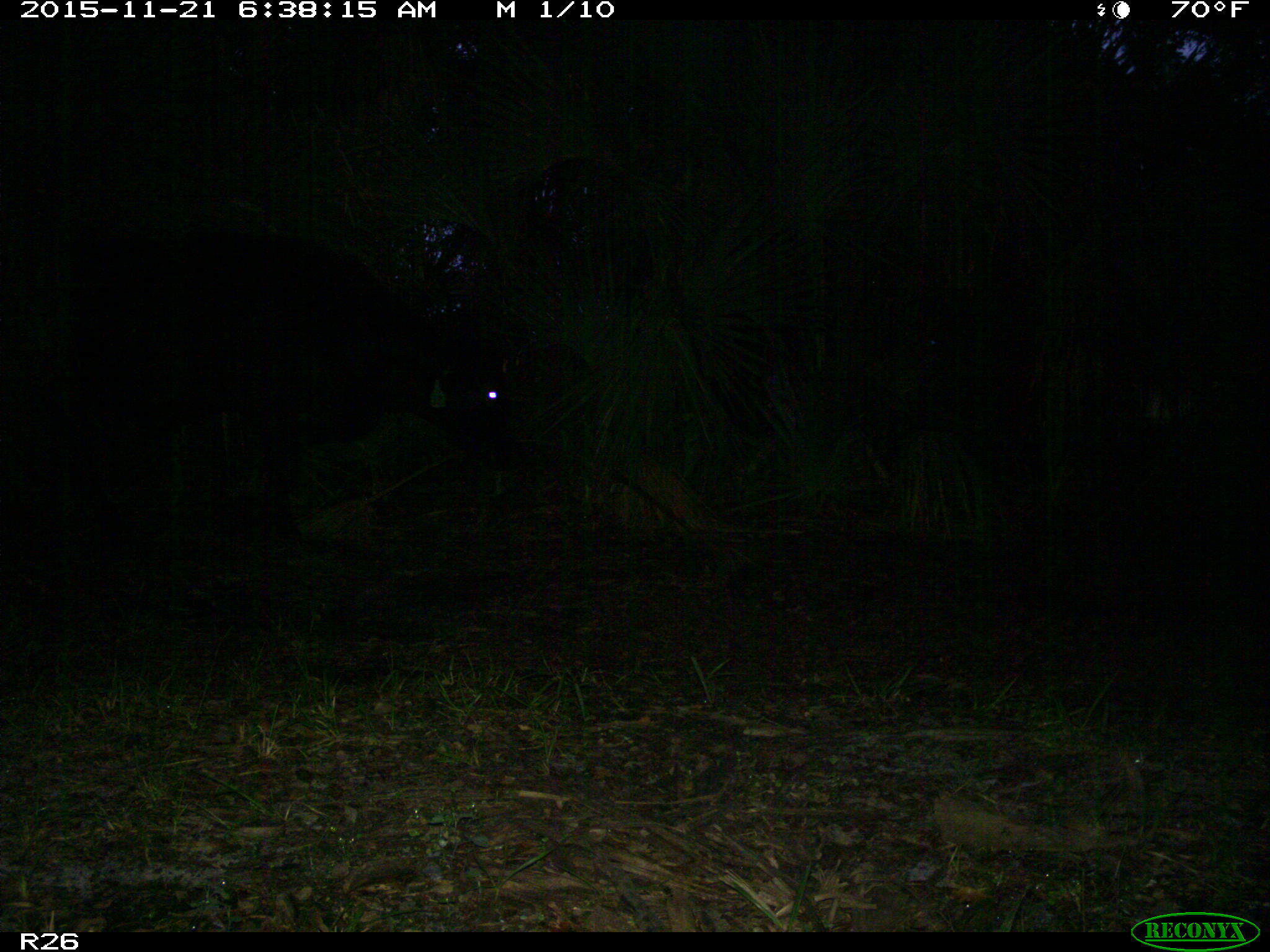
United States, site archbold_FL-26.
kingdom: Animalia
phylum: Chordata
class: Mammalia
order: Artiodactyla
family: Bovidae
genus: Bos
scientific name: Bos taurus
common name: domestic cow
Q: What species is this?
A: Bos taurus (domestic cow).